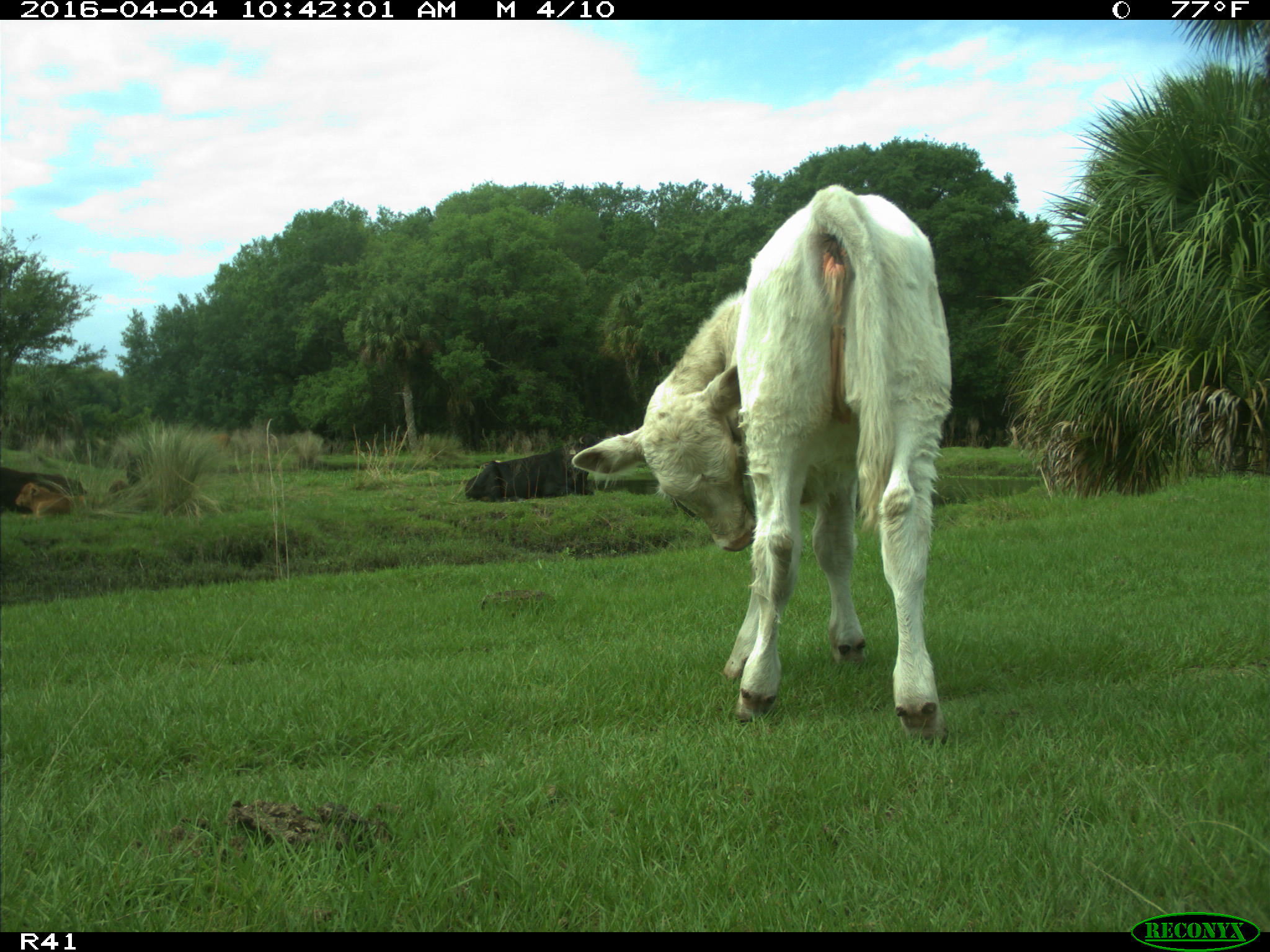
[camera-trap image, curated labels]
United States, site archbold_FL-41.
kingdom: Animalia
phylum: Chordata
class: Mammalia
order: Artiodactyla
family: Bovidae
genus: Bos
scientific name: Bos taurus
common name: domestic cow